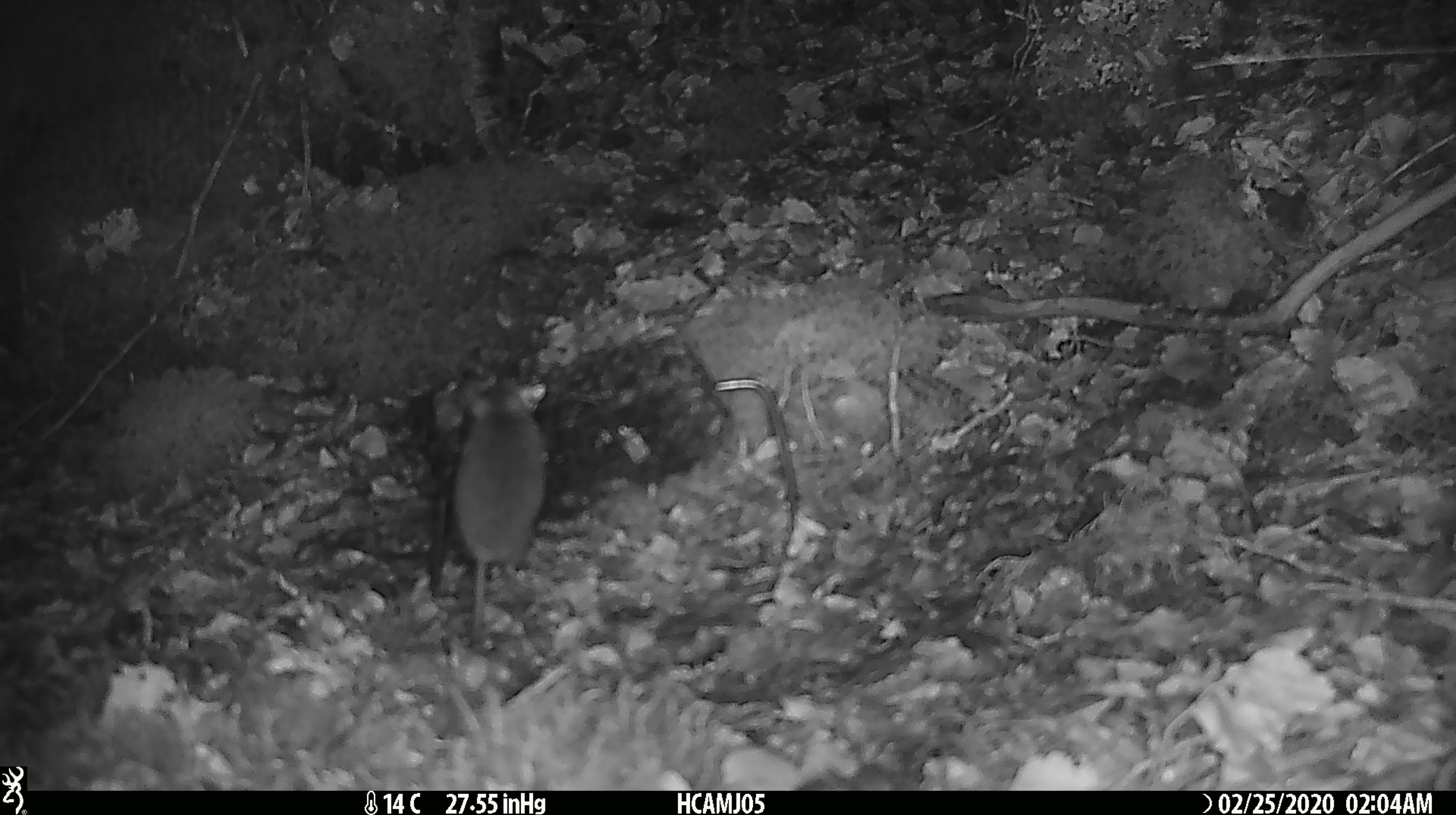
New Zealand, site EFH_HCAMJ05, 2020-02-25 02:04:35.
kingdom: Animalia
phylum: Chordata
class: Mammalia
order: Rodentia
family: Muridae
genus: Mus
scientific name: Mus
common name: mouse